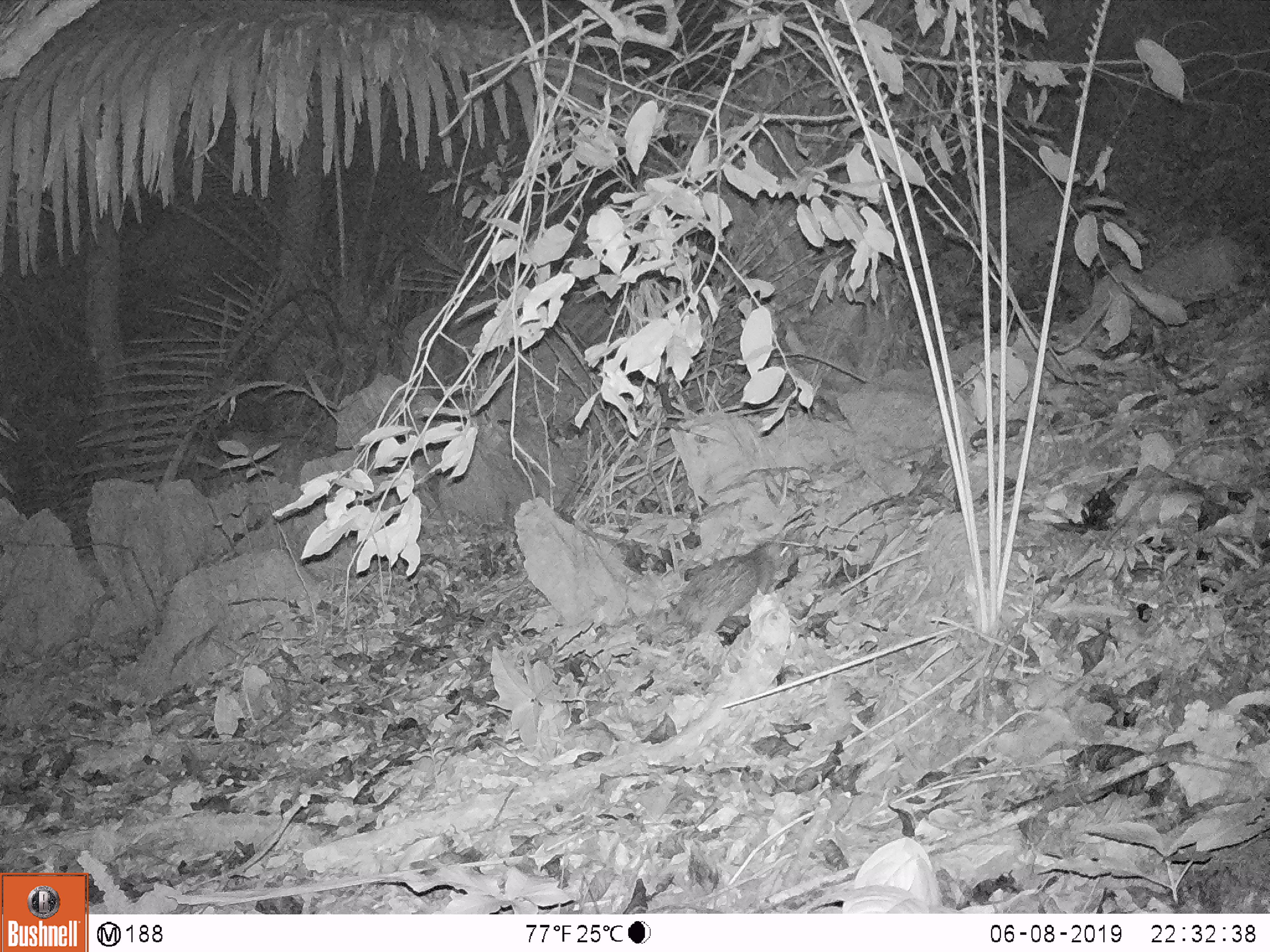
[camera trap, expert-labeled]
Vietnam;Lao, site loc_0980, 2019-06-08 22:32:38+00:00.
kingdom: Animalia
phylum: Chordata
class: Mammalia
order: Rodentia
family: Hystricidae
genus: Atherurus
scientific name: Atherurus macrourus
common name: asiatic brush-tailed porcupine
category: asiatic brush tailed porcupine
Asiatic brush tailed porcupine (asiatic brush-tailed porcupine) (Atherurus macrourus). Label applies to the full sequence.